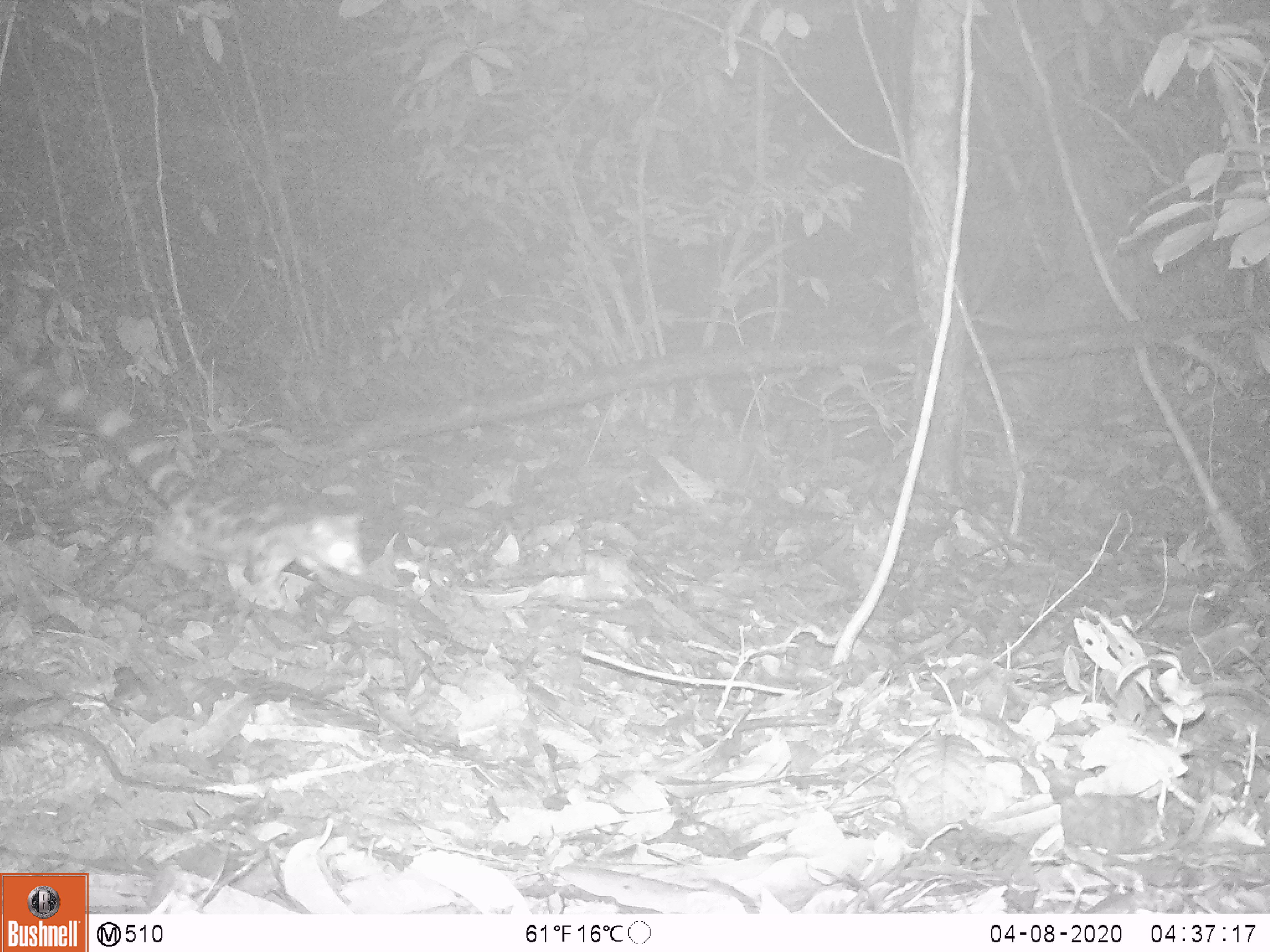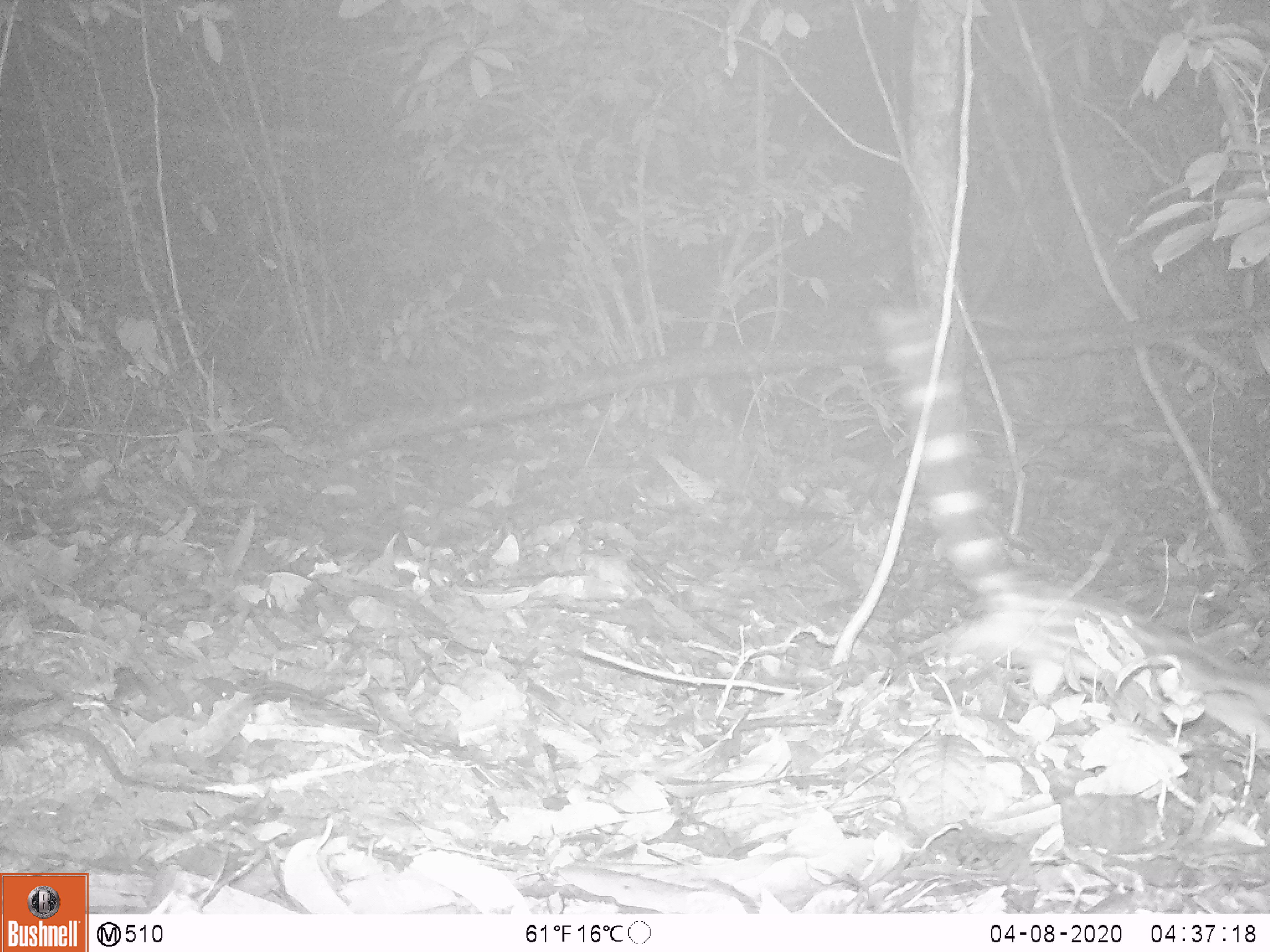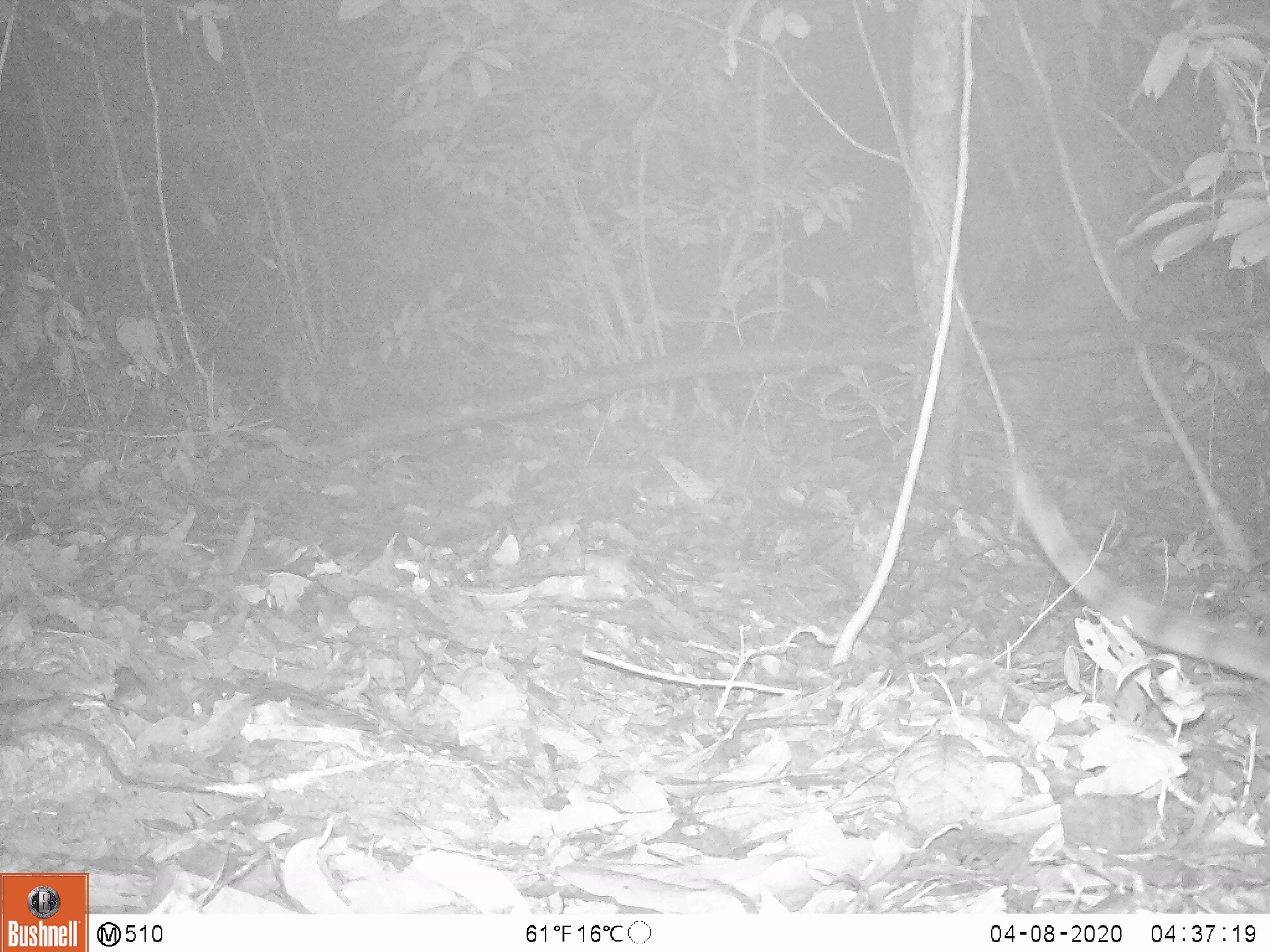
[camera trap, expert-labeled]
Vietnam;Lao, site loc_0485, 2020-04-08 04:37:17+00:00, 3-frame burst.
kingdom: Animalia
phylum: Chordata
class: Mammalia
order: Carnivora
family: Prionodontidae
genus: Prionodon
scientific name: Prionodon pardicolor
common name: spotted linsang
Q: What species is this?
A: Spotted linsang (Prionodon pardicolor).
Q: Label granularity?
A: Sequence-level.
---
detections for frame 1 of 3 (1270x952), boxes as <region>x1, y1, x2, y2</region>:
spotted linsang: <region>0, 345, 370, 610</region>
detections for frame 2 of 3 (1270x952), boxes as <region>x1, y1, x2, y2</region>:
spotted linsang: <region>876, 303, 1270, 751</region>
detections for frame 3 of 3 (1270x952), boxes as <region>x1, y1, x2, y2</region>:
spotted linsang: <region>1014, 473, 1270, 680</region>